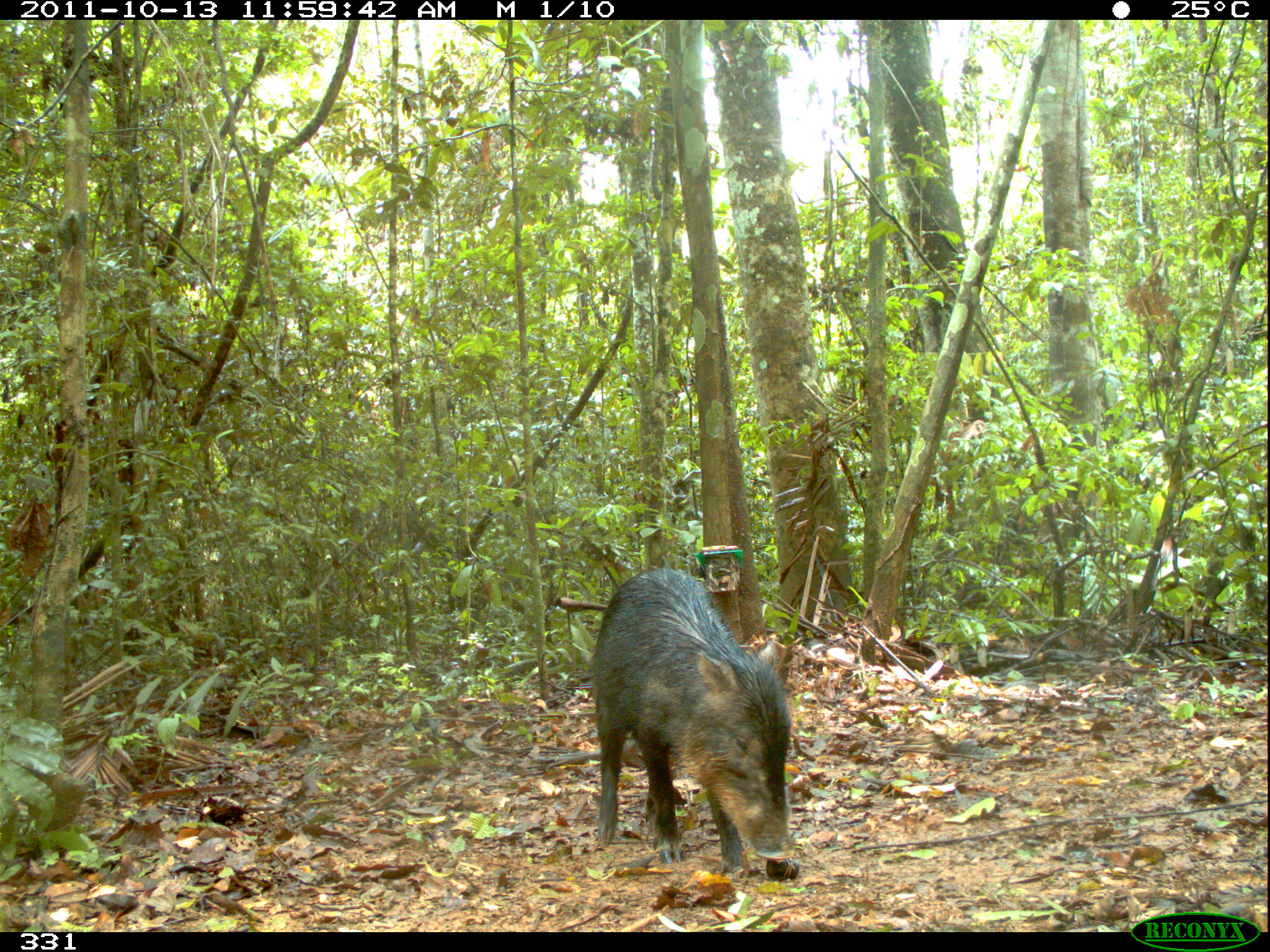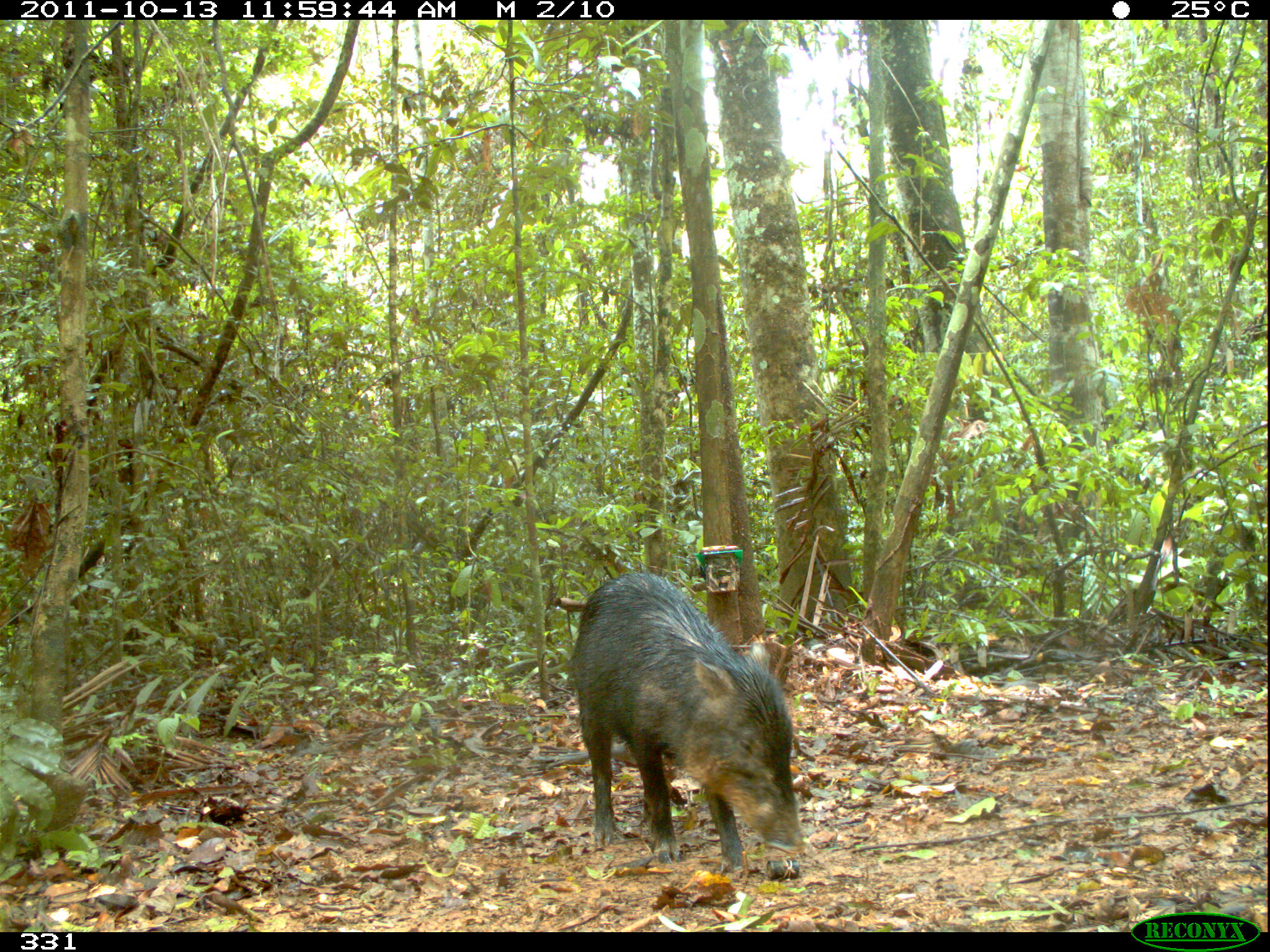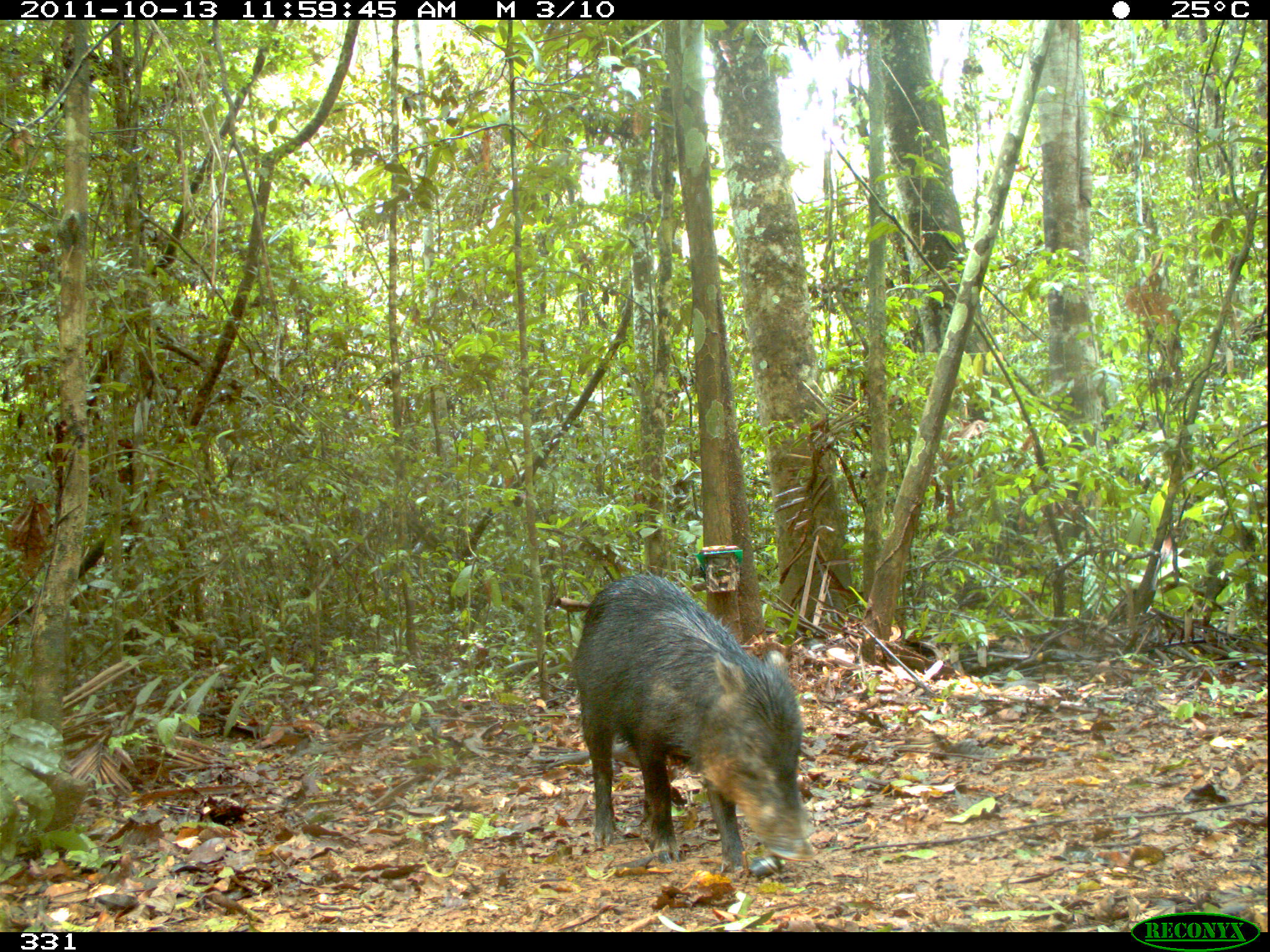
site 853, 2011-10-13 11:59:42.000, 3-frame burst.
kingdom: Animalia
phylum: Chordata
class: Mammalia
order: Artiodactyla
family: Tayassuidae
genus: Tayassu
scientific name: Tayassu pecari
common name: white-lipped peccary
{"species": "Tayassu pecari (white-lipped peccary)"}